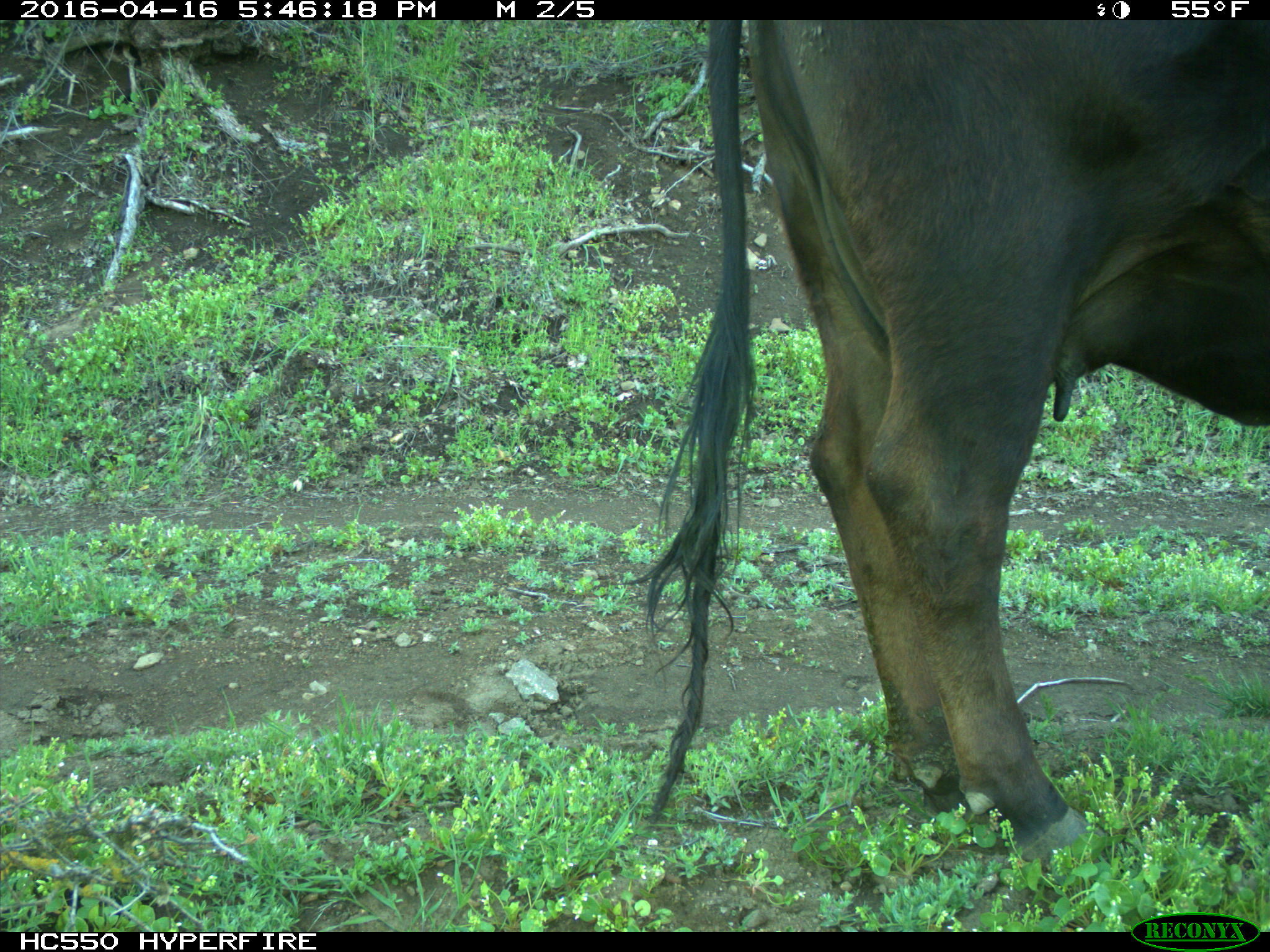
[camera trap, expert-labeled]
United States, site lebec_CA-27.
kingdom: Animalia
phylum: Chordata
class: Mammalia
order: Artiodactyla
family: Bovidae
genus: Bos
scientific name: Bos taurus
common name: domestic cow